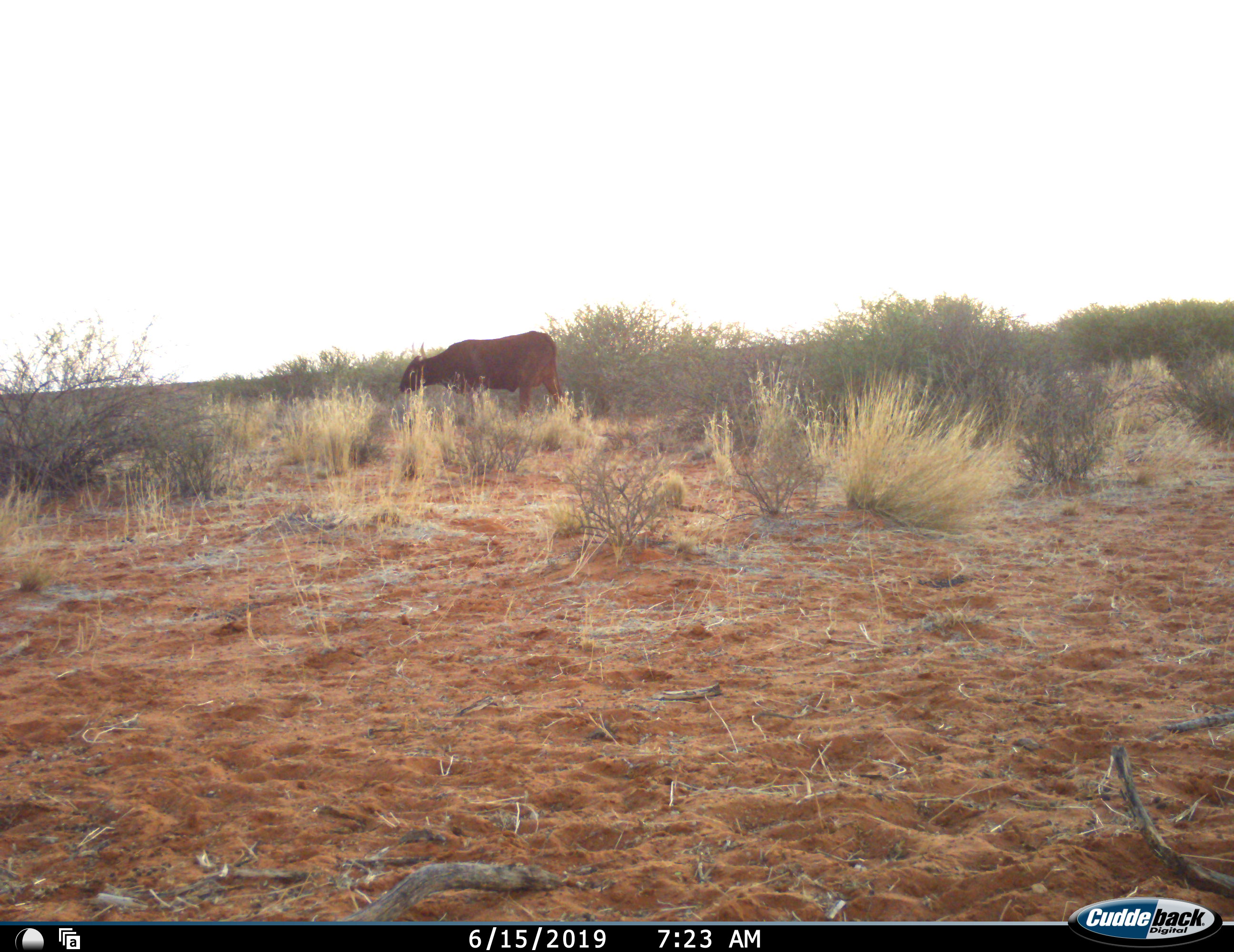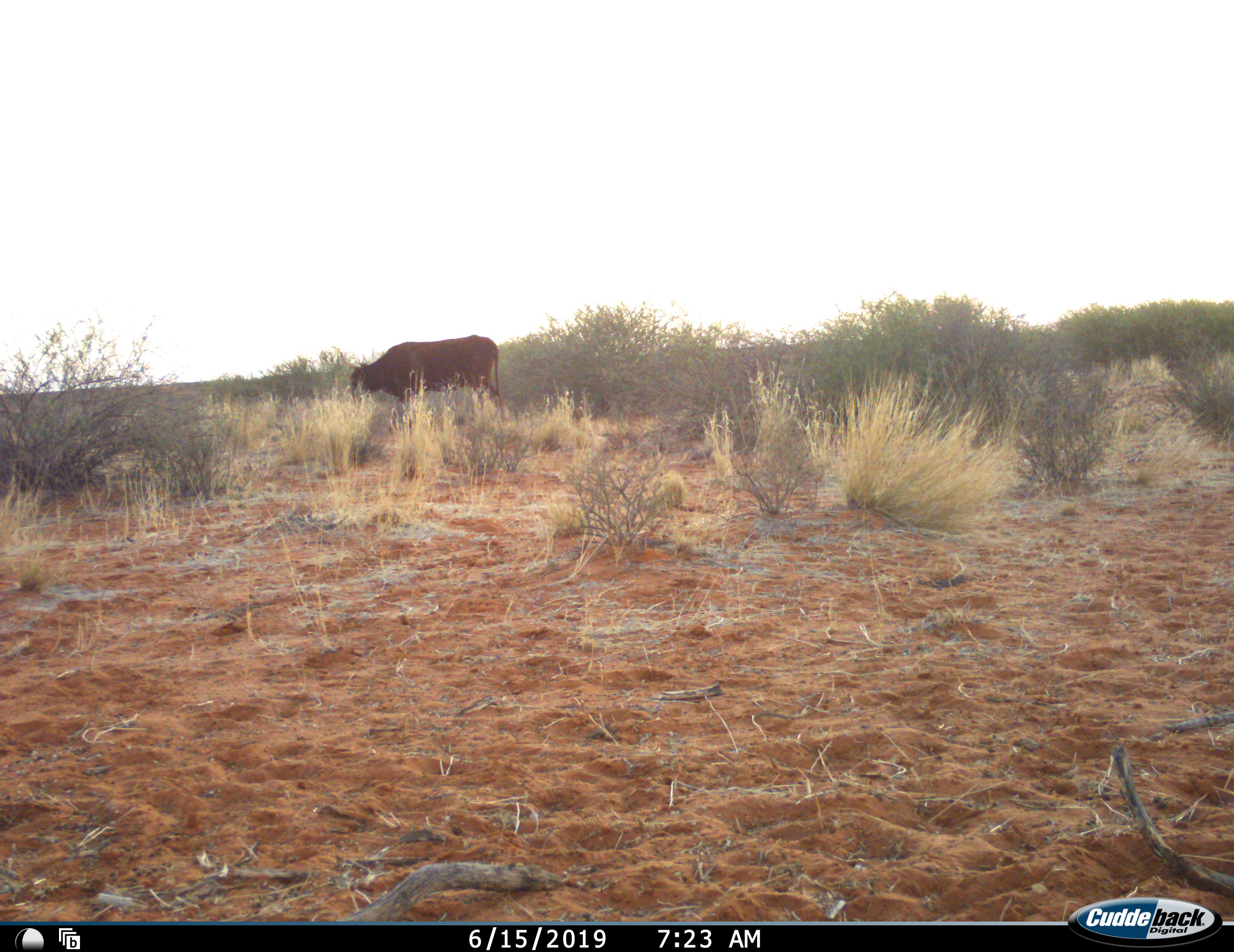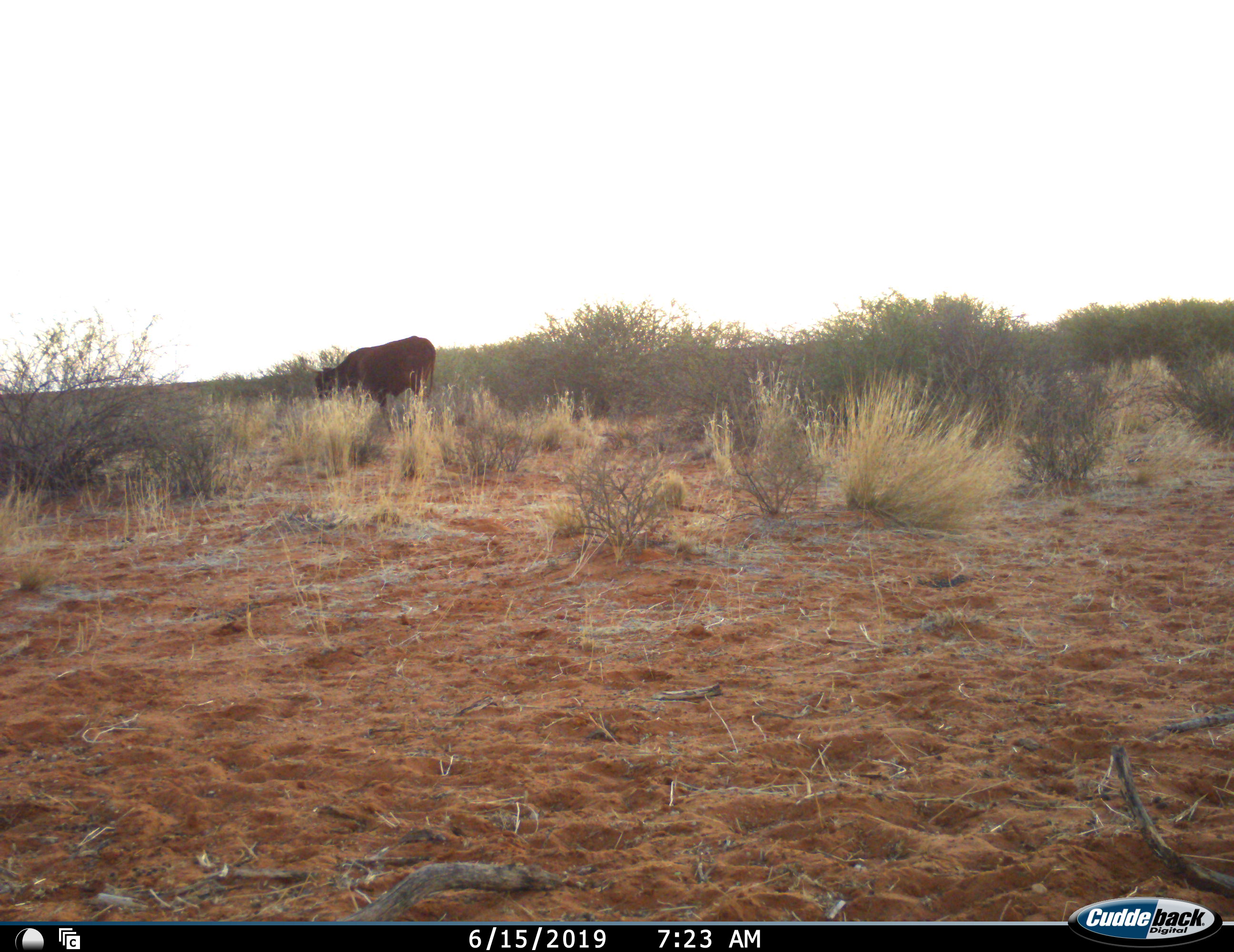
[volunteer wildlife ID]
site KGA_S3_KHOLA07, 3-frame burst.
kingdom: Animalia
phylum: Chordata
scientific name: Vertebrata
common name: domestic animal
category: domesticanimal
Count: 1.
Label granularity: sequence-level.